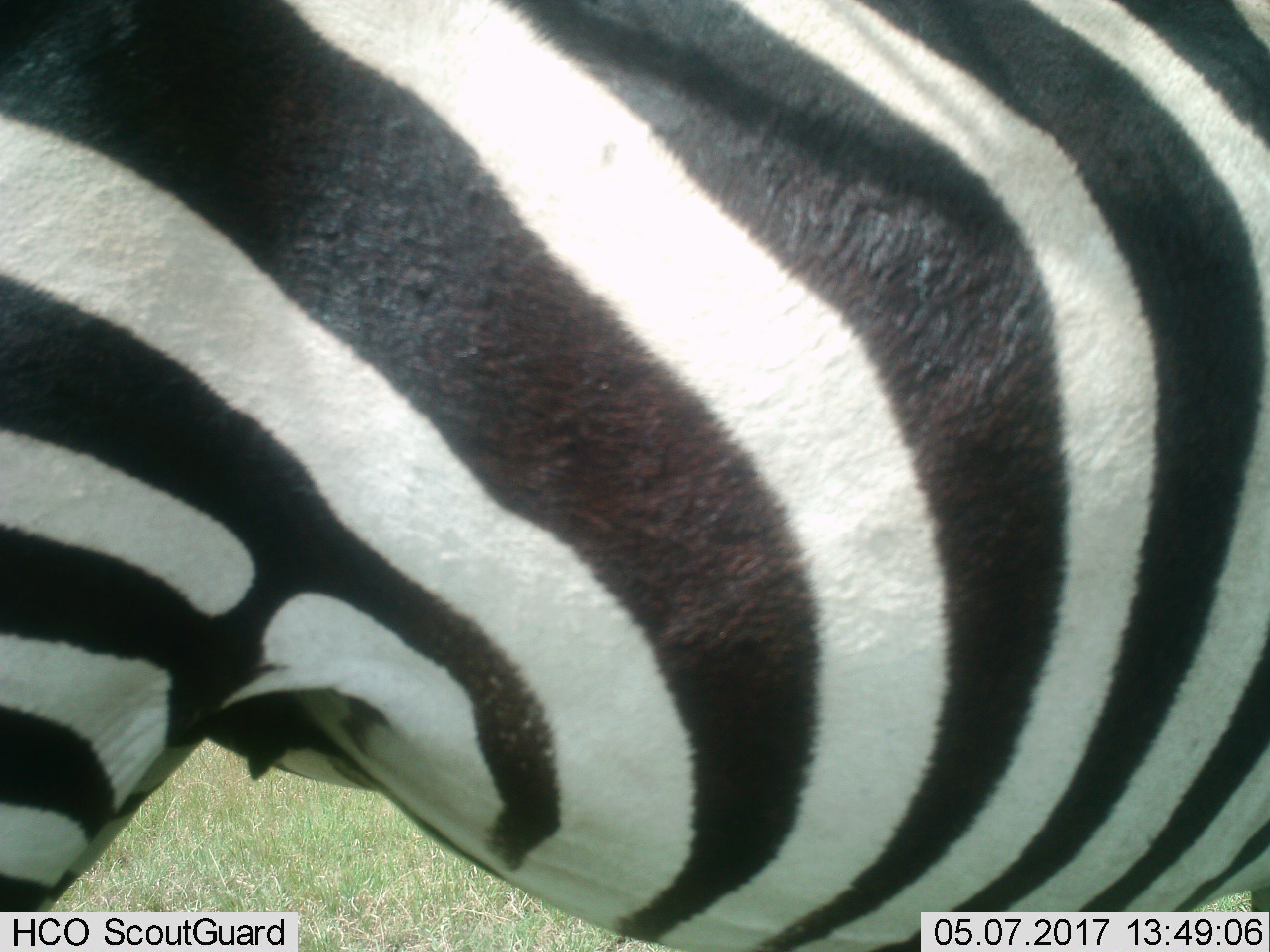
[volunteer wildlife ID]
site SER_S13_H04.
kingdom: Animalia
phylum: Chordata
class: Mammalia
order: Perissodactyla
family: Equidae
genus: Equus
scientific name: Equus quagga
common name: plains zebra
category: zebraplains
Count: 1.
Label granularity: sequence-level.